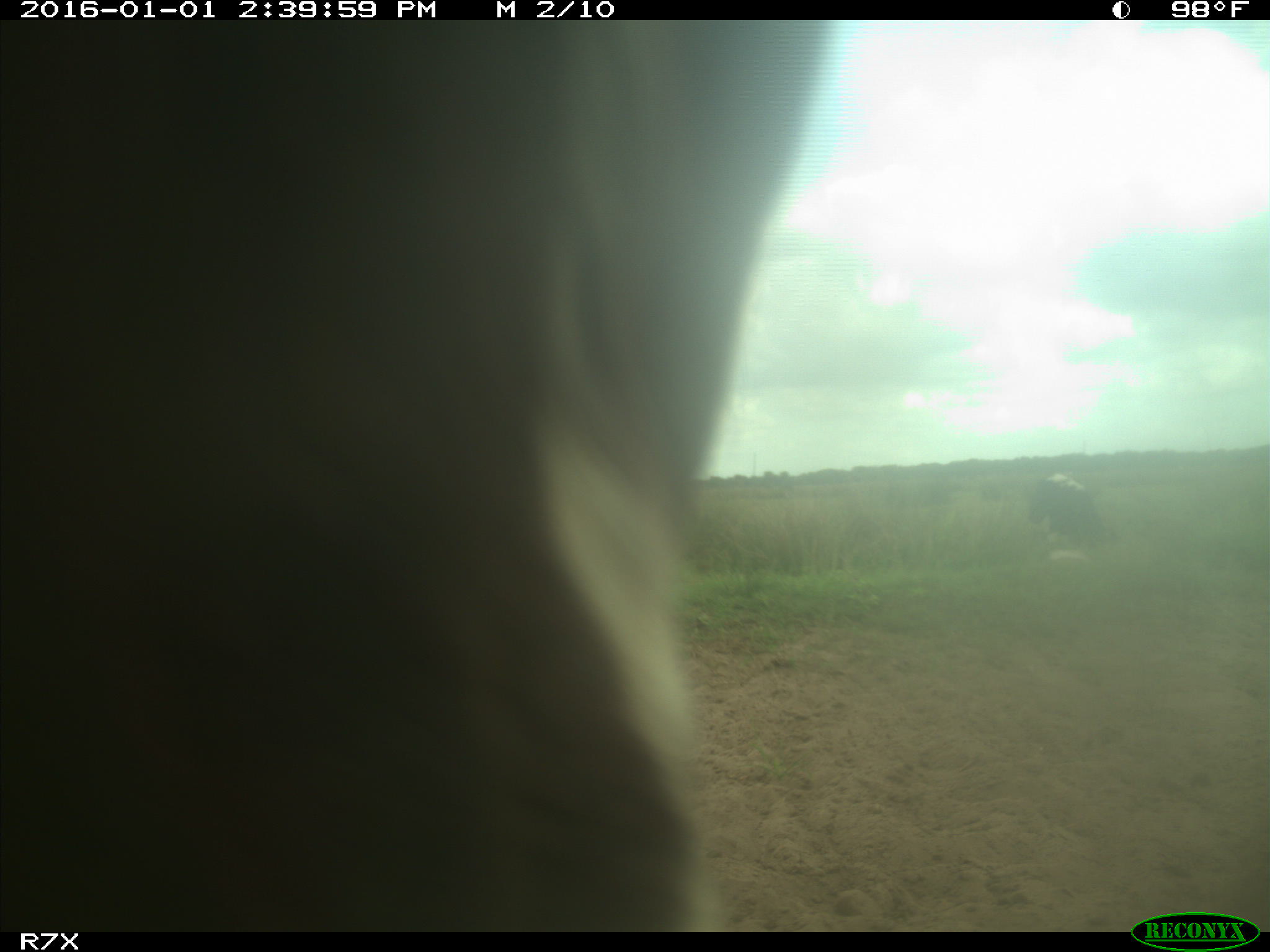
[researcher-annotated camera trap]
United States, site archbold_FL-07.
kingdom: Animalia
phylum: Chordata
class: Mammalia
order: Artiodactyla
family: Bovidae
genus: Bos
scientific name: Bos taurus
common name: domestic cow